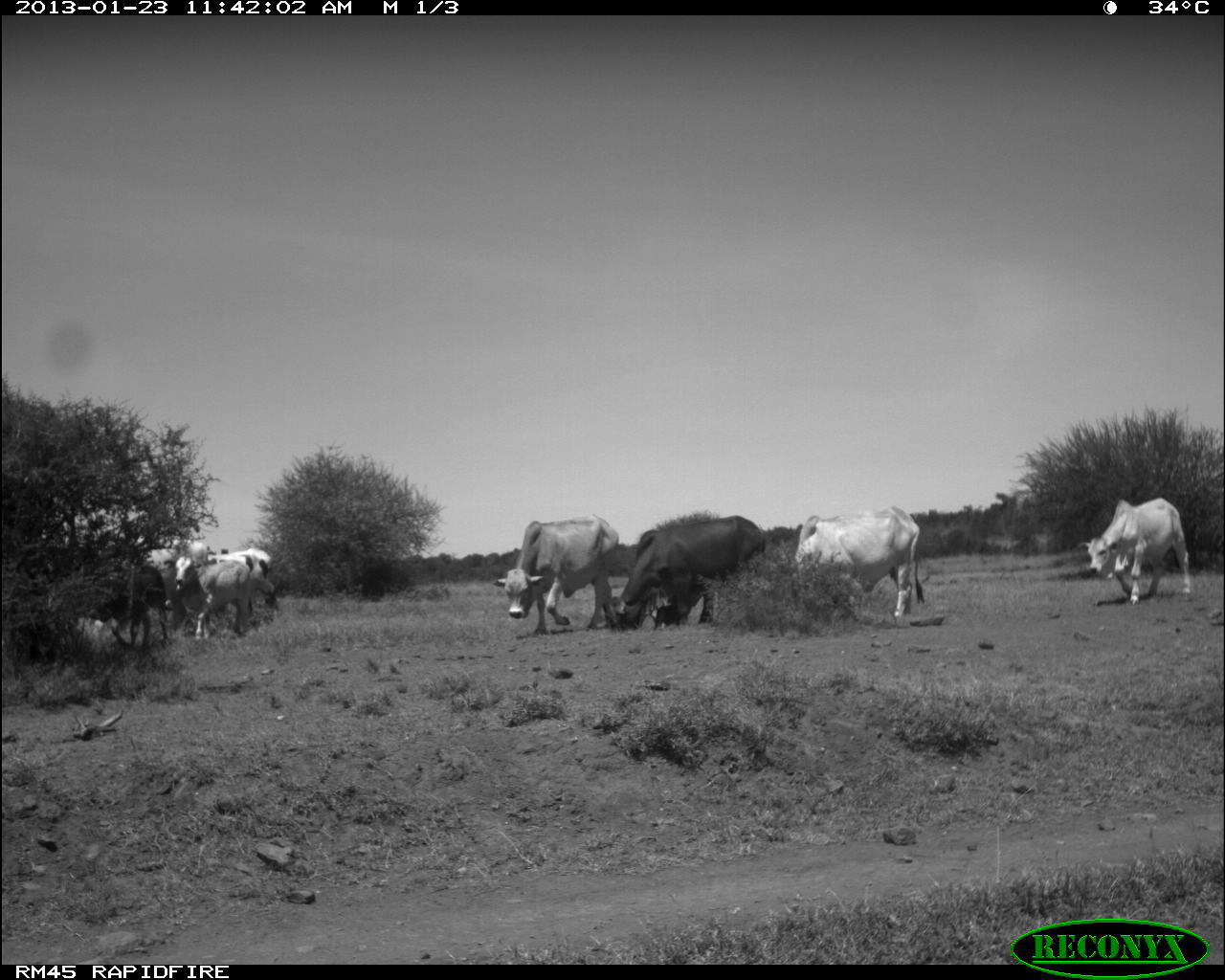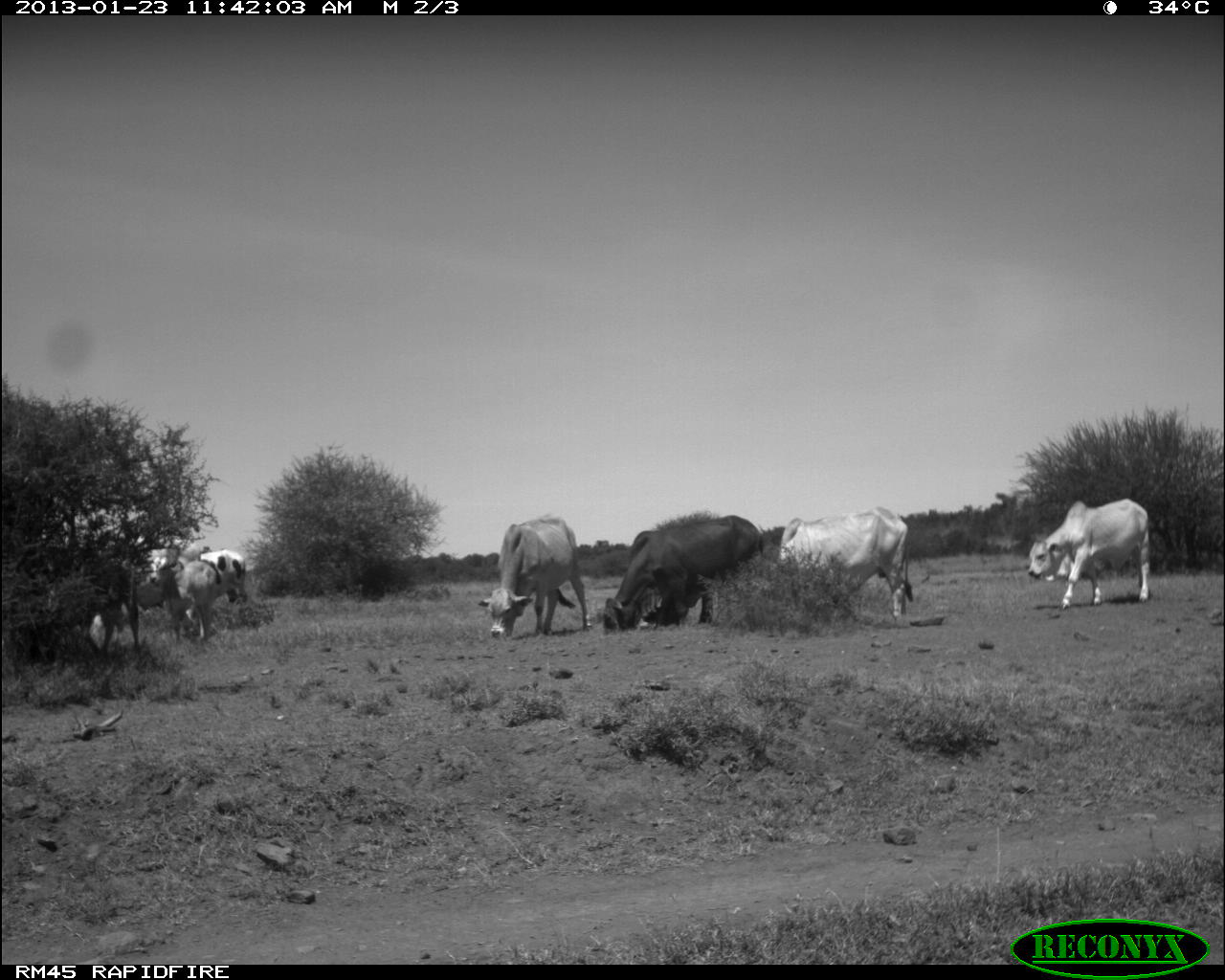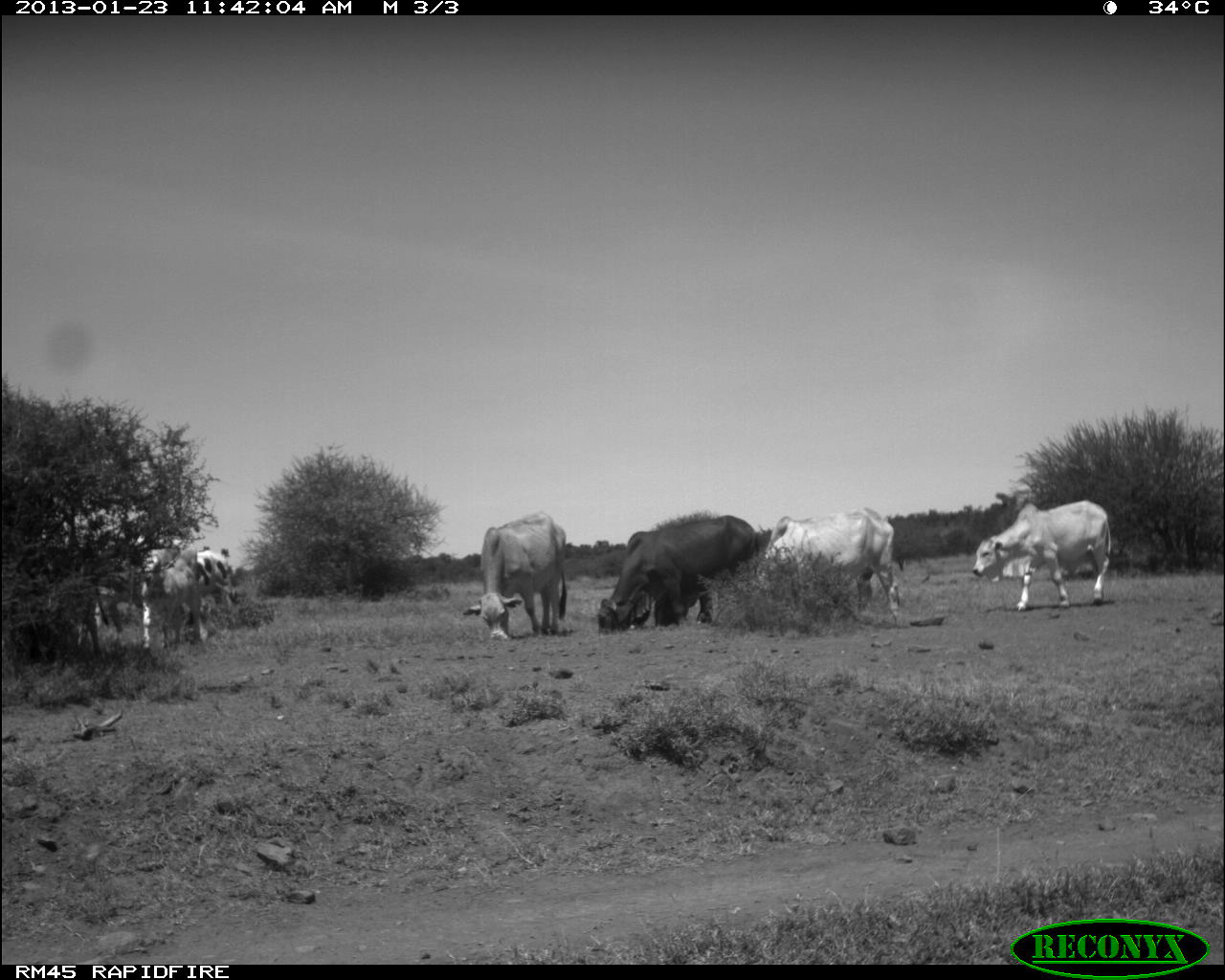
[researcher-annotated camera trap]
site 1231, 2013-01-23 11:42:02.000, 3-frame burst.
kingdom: Animalia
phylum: Chordata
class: Mammalia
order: Artiodactyla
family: Bovidae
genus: Bos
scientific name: Bos taurus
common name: domestic cattle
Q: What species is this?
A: Bos taurus (domestic cattle).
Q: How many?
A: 7.